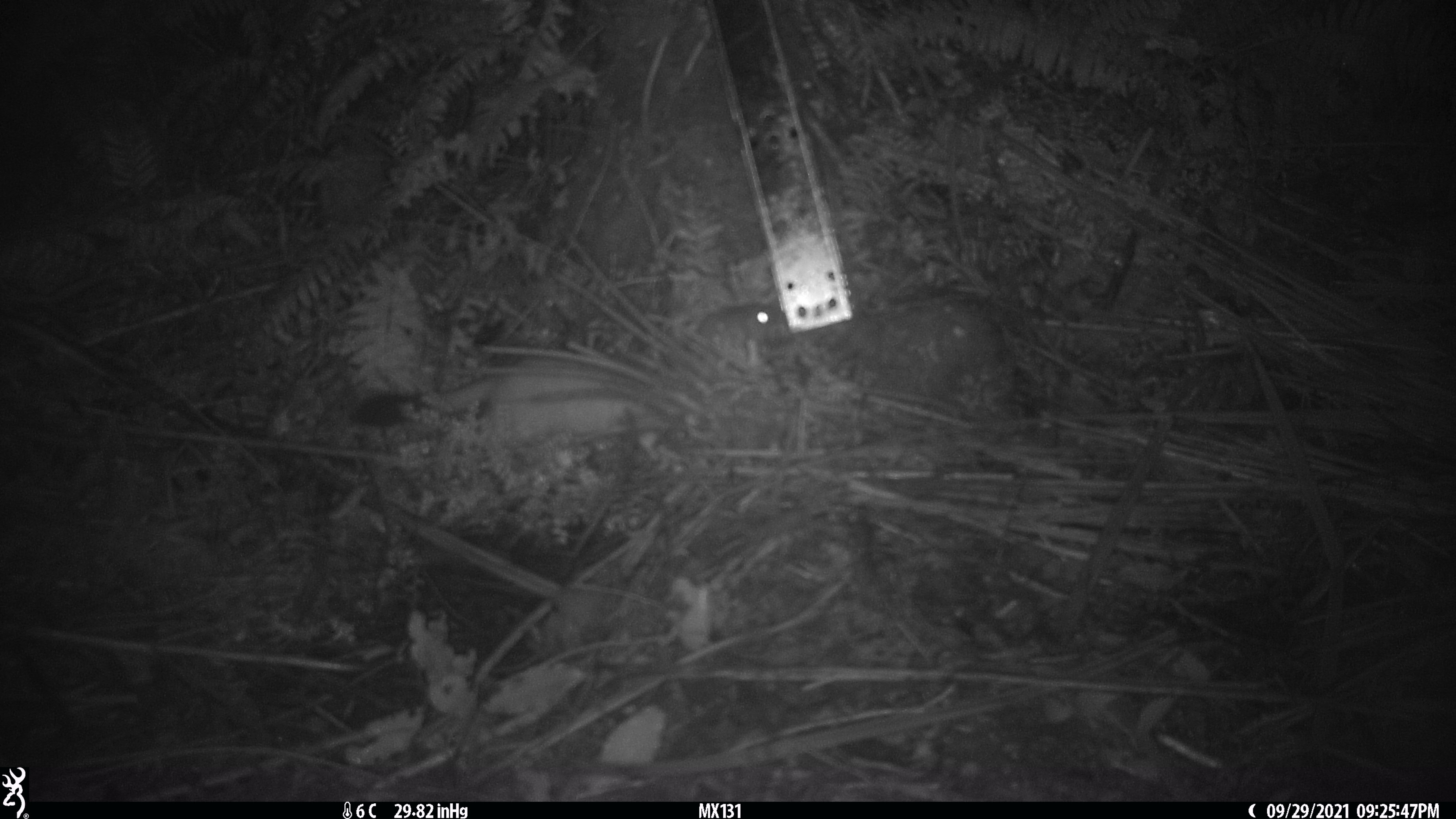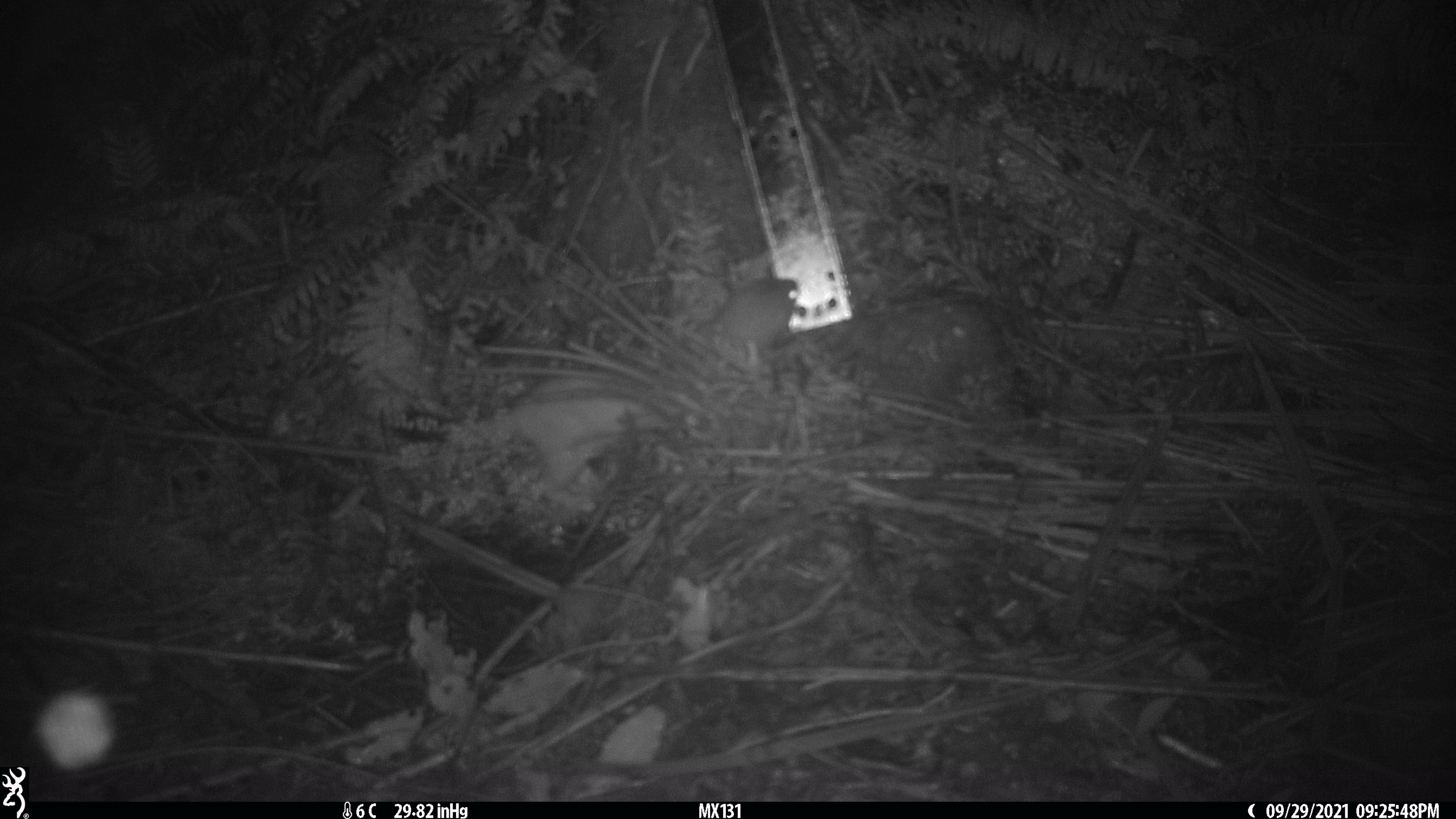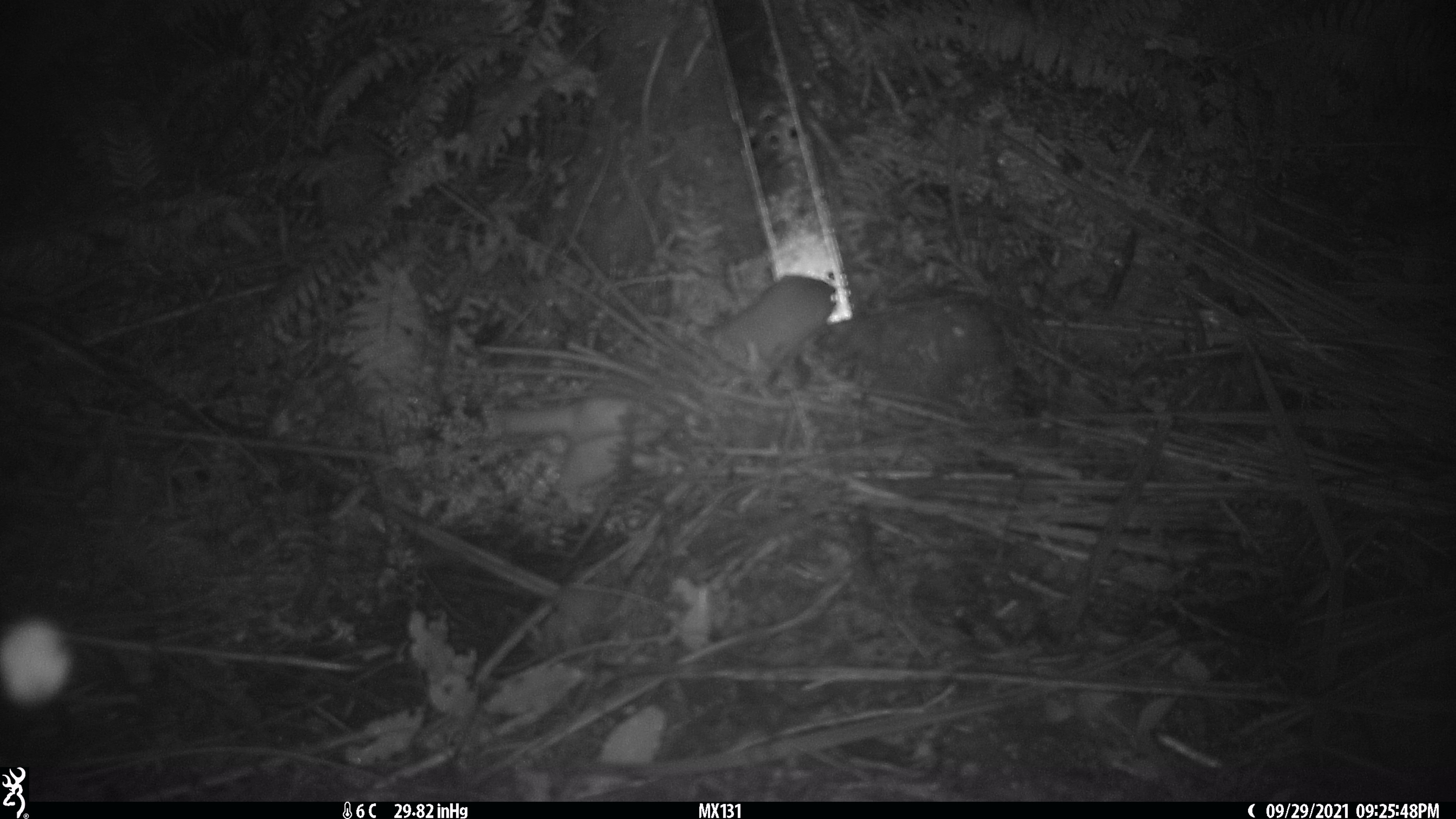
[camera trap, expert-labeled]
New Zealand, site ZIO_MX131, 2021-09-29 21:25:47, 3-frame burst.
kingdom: Animalia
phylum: Chordata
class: Mammalia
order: Carnivora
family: Mustelidae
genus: Mustela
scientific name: Mustela erminea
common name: stoat